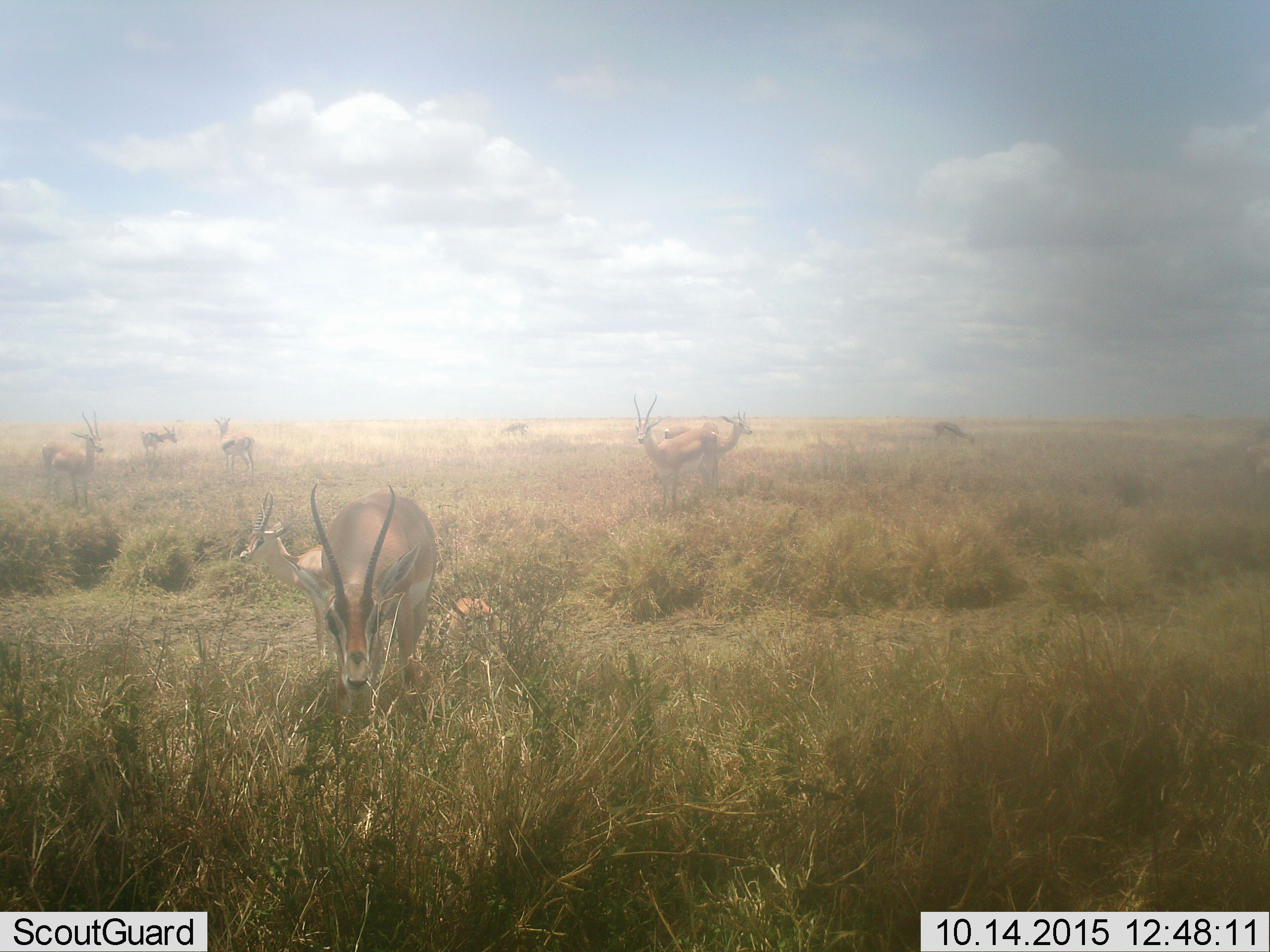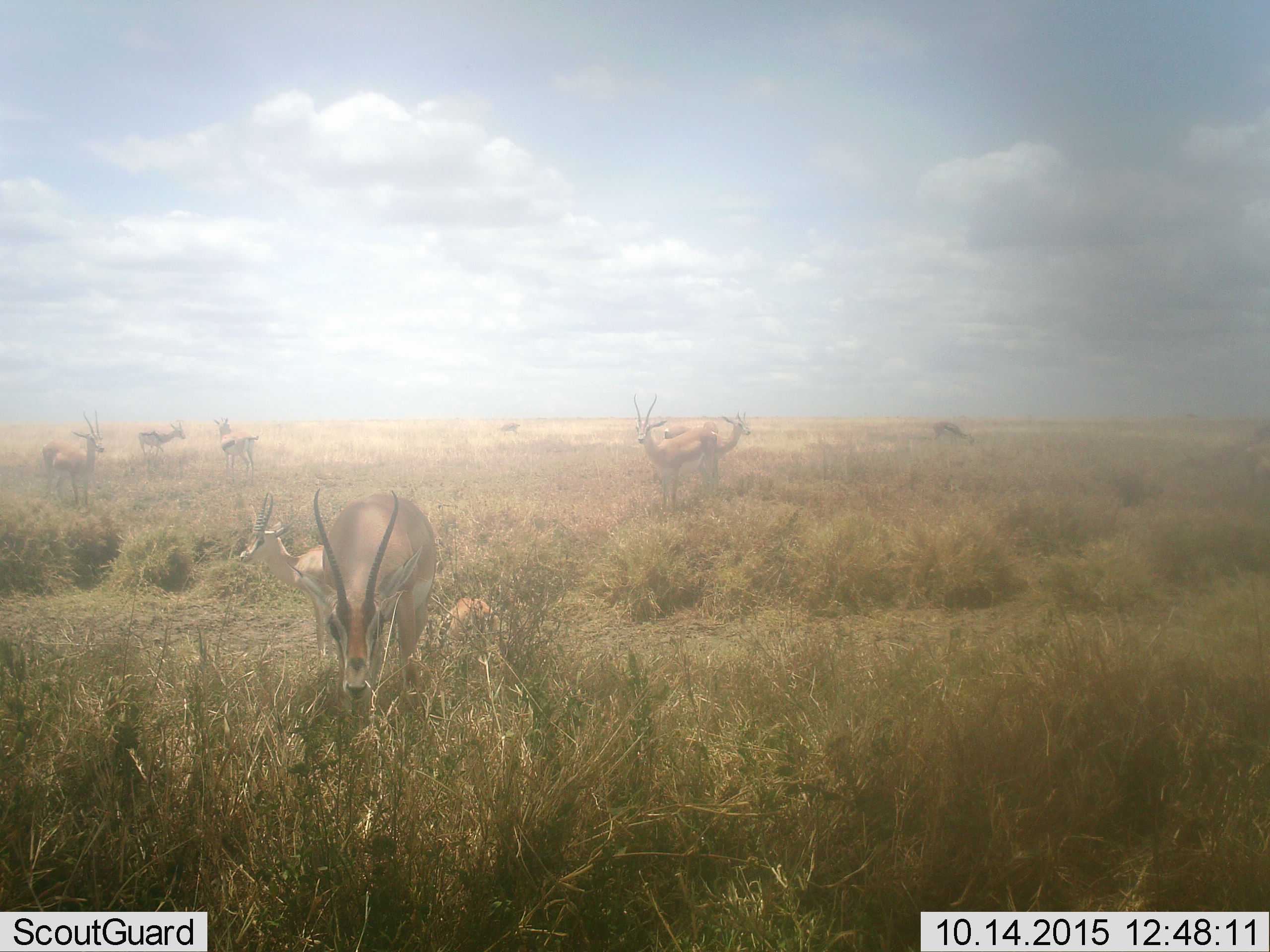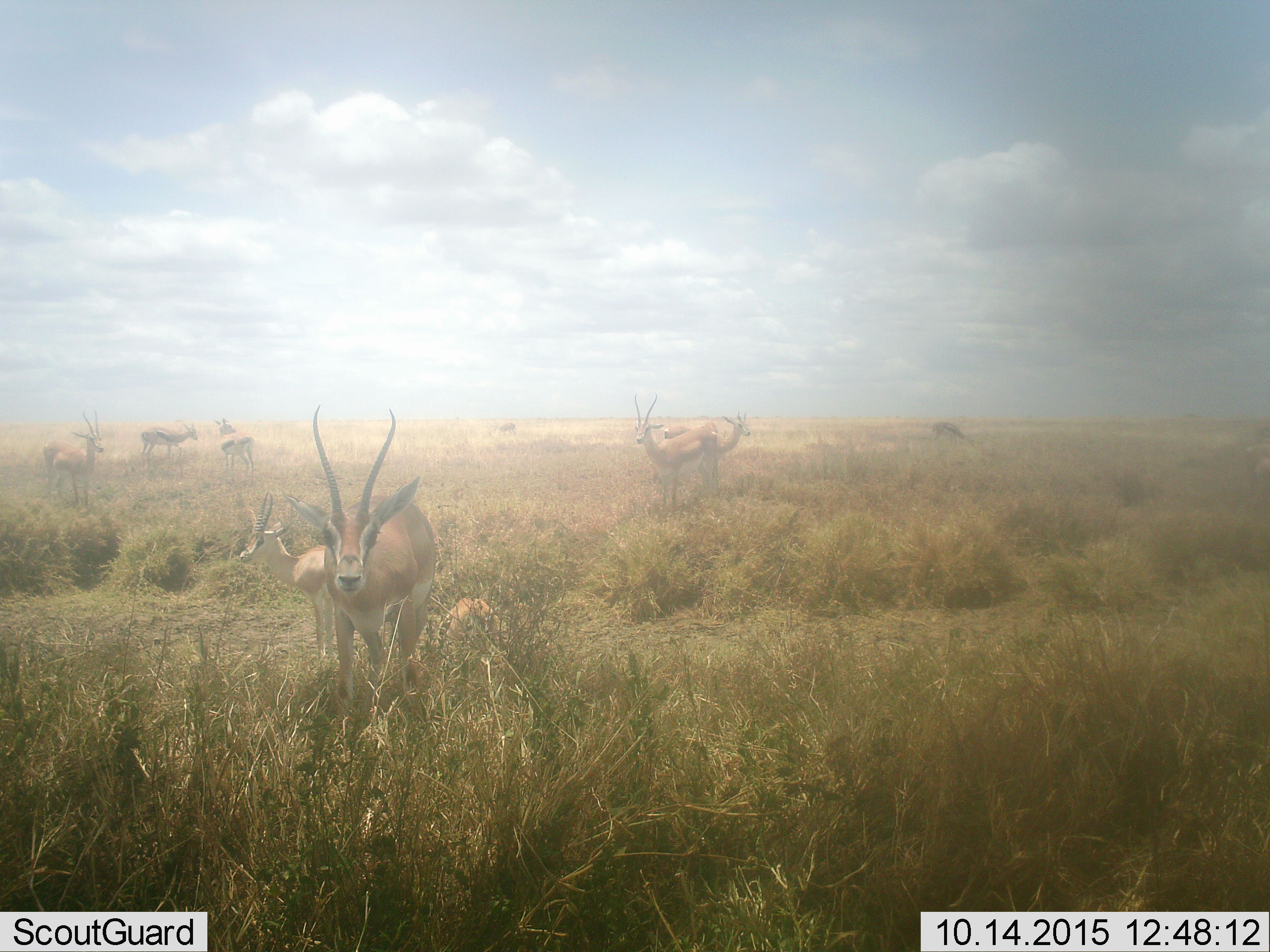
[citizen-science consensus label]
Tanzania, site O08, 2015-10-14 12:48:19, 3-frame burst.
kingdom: Animalia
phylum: Chordata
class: Mammalia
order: Artiodactyla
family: Bovidae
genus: Nanger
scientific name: Nanger granti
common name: grant's gazelle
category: gazellegrants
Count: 9.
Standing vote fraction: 100%.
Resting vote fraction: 20%.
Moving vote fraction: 40%.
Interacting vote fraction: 20%.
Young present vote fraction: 20%.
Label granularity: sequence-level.